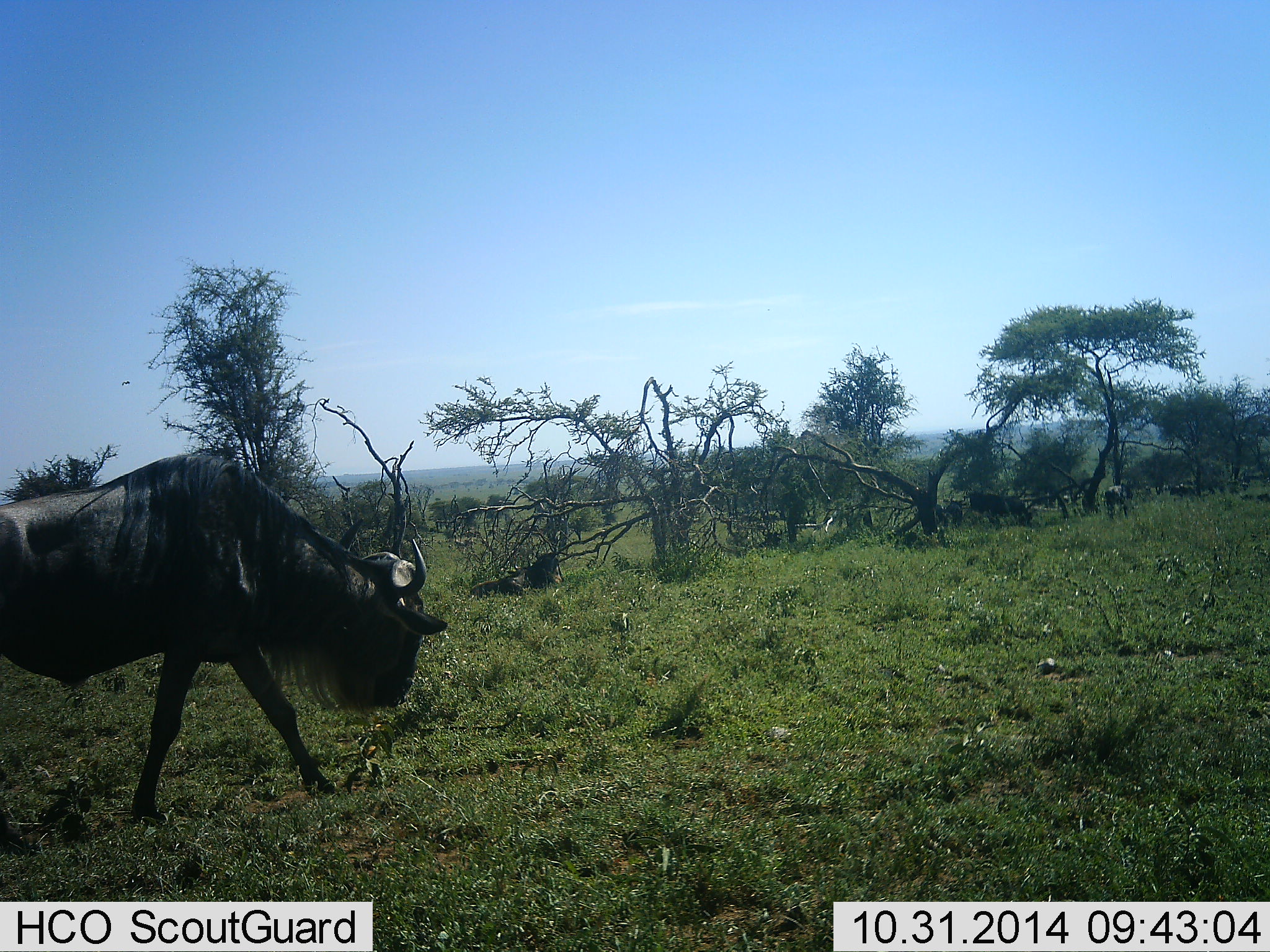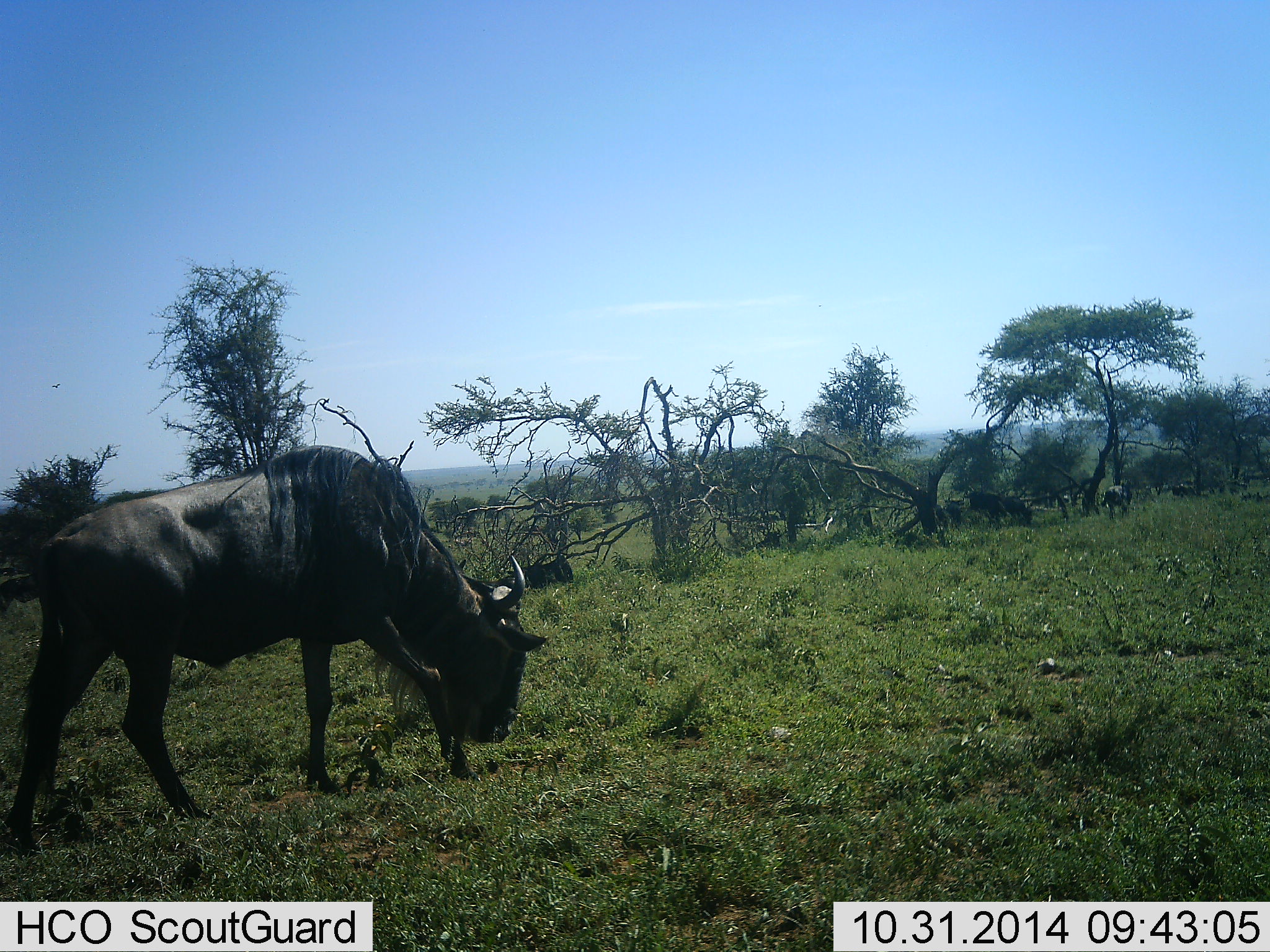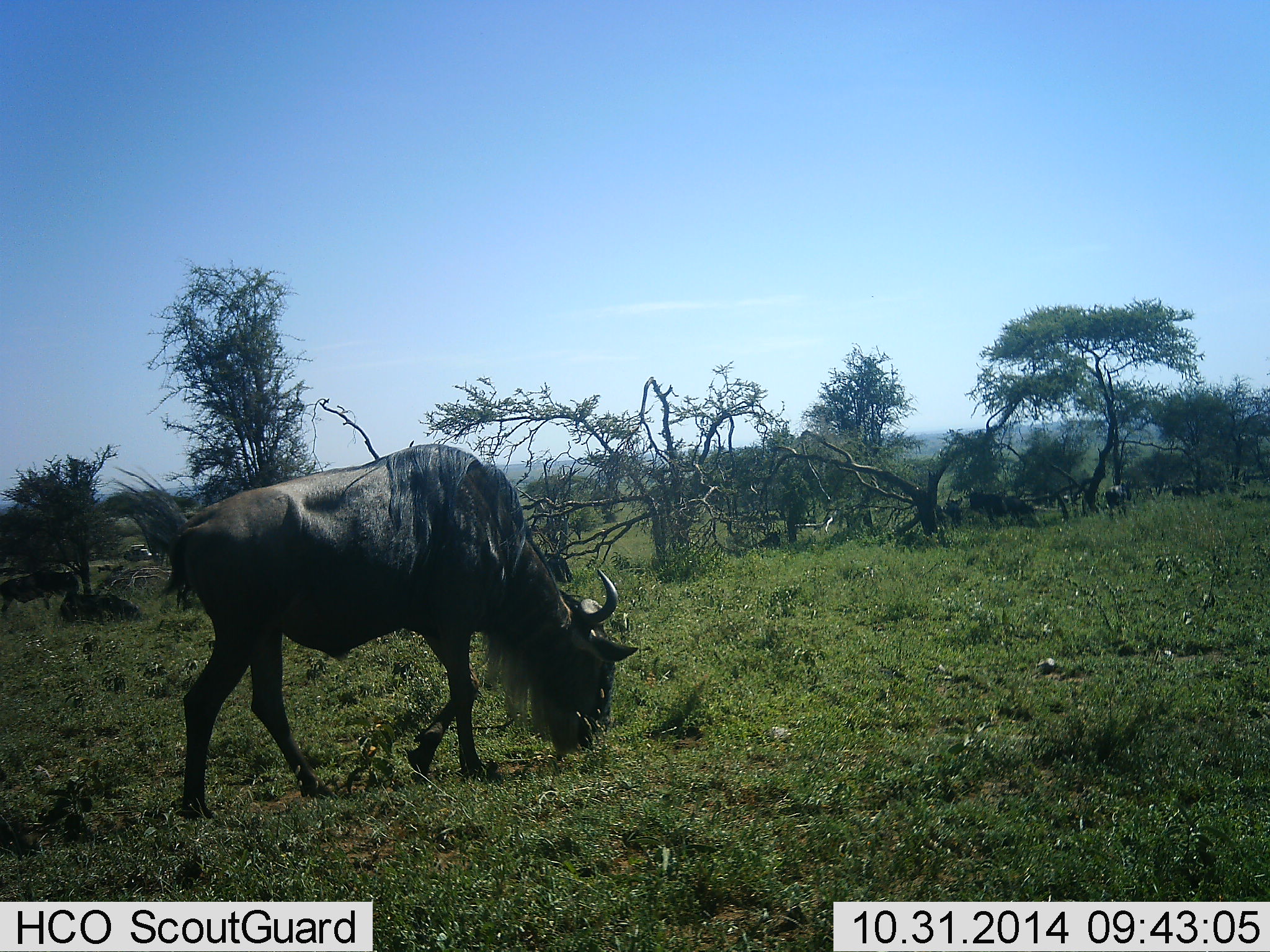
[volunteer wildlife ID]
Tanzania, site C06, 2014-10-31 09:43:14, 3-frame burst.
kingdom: Animalia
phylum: Chordata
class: Mammalia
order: Artiodactyla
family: Bovidae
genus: Connochaetes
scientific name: Connochaetes taurinus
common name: blue wildebeest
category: wildebeest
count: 6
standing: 33%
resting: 50%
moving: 75%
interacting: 8%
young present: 0%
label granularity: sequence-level